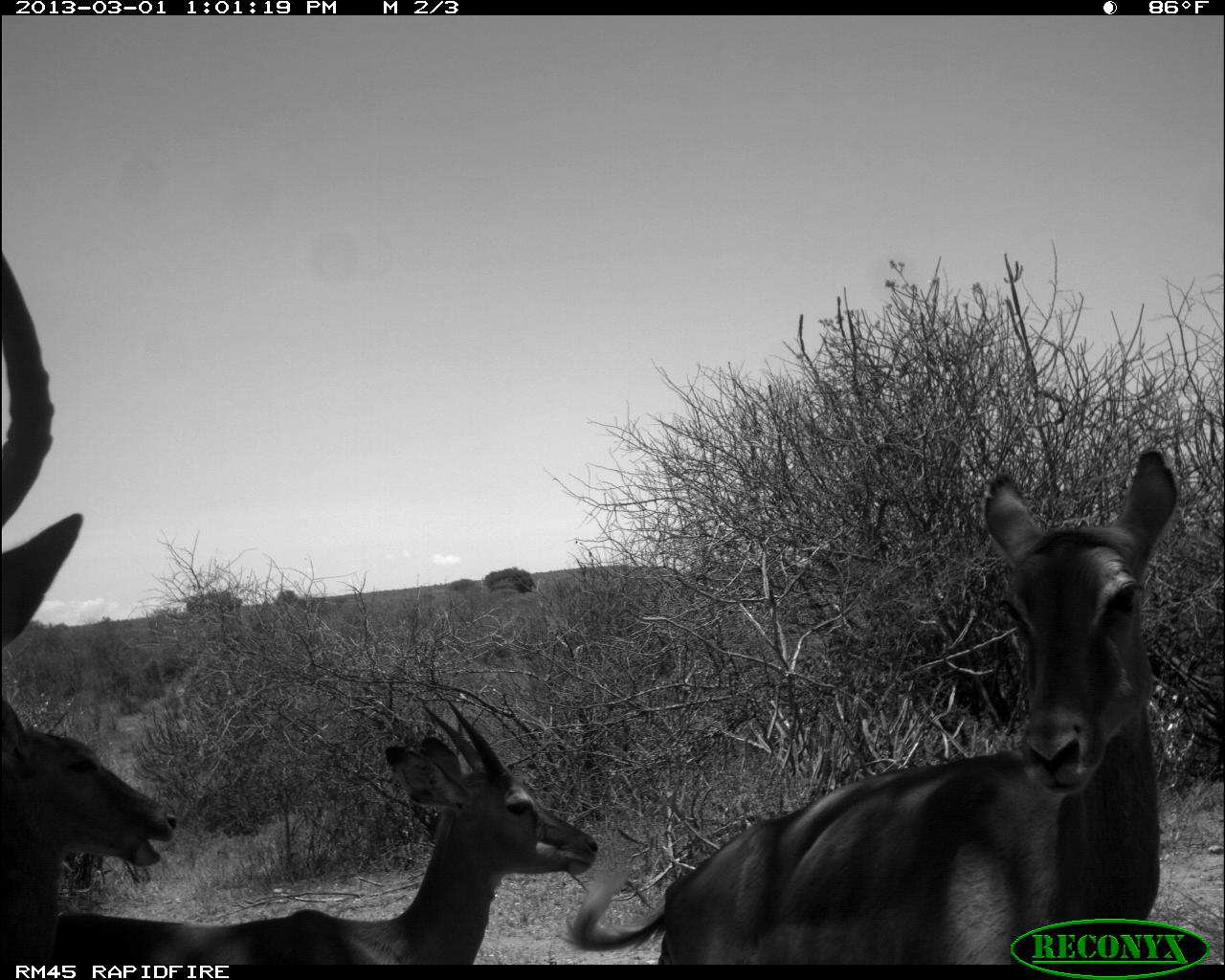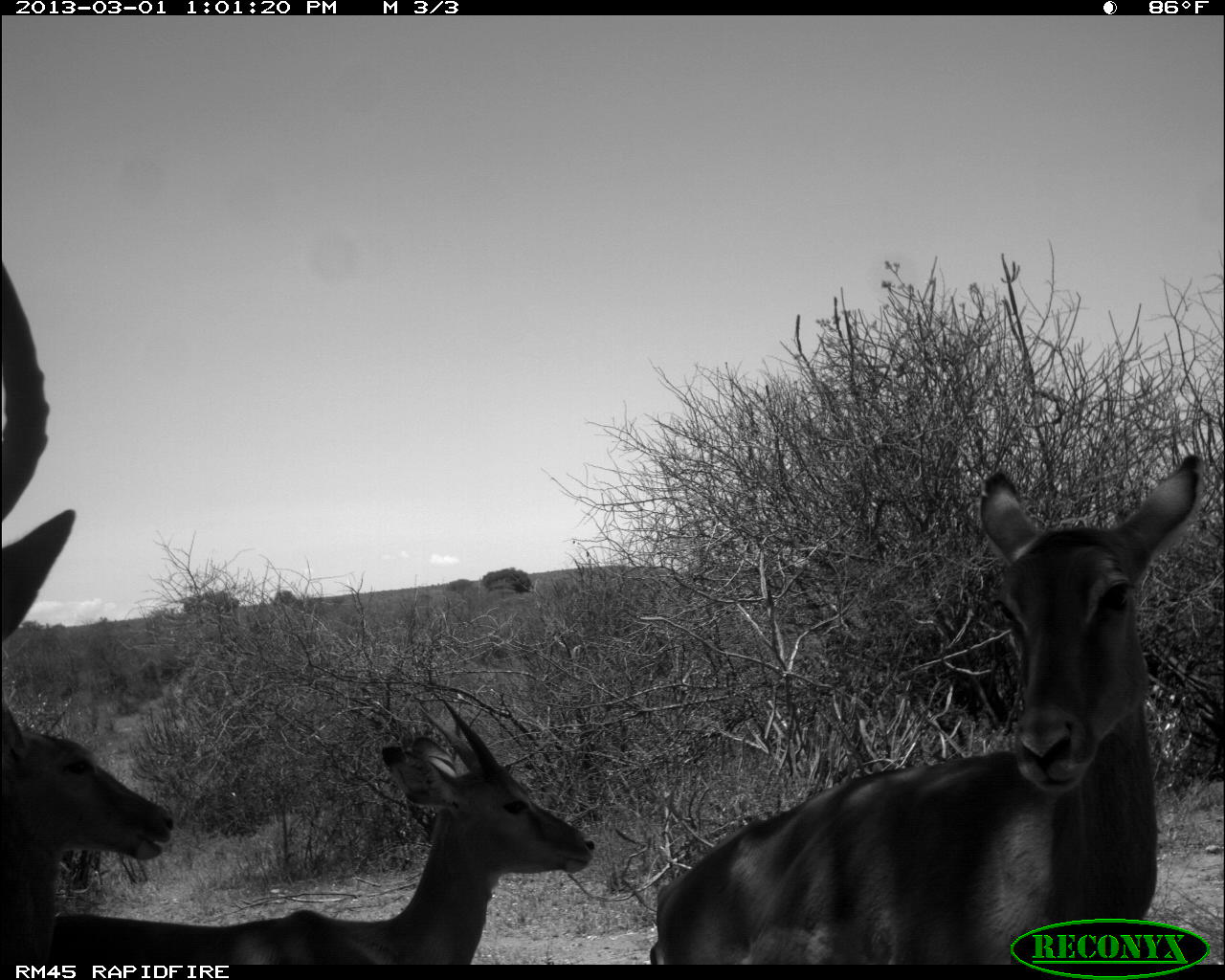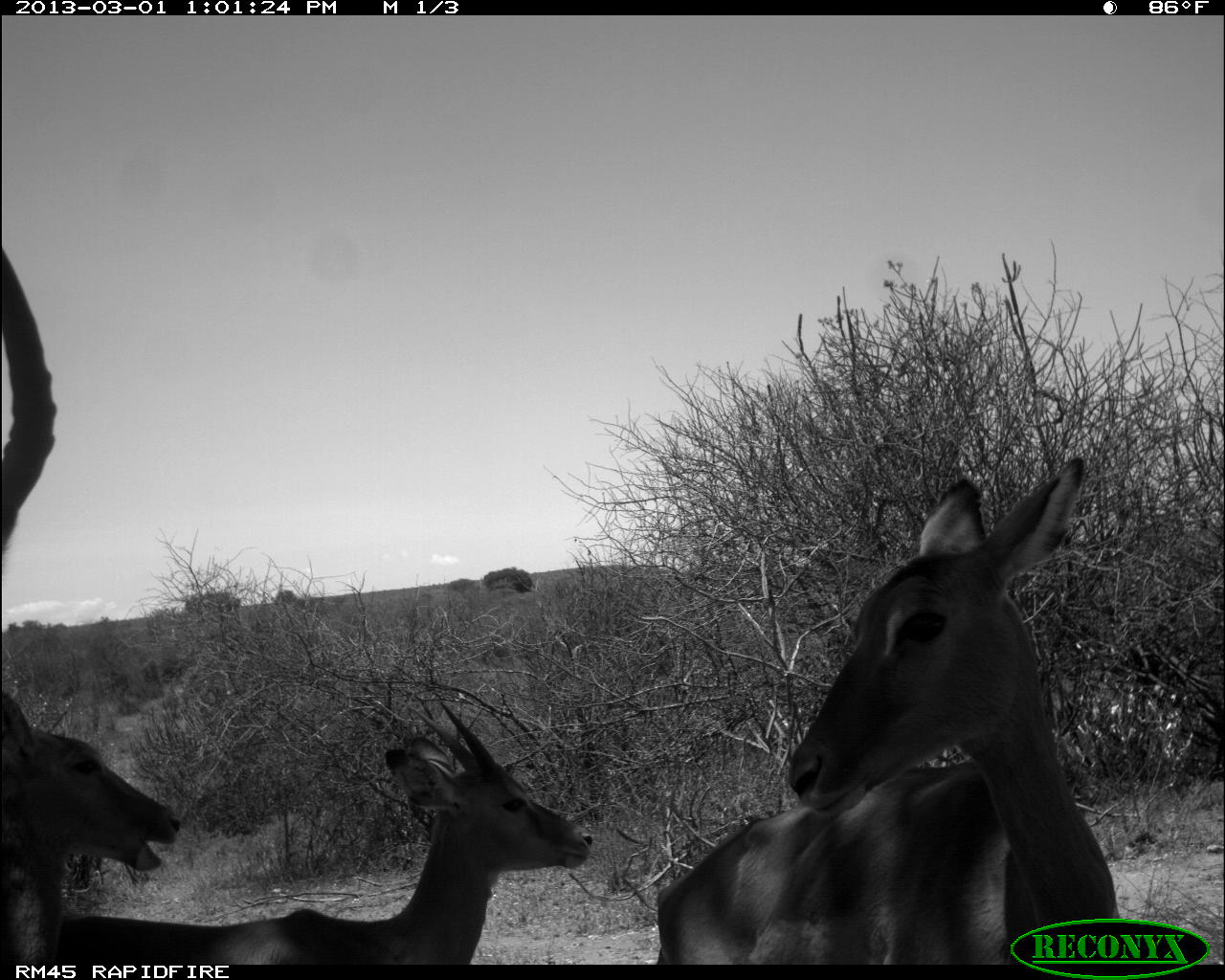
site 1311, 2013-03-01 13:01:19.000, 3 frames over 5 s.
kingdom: Animalia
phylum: Chordata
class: Mammalia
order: Artiodactyla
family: Bovidae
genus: Aepyceros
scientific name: Aepyceros melampus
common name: impala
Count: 4.